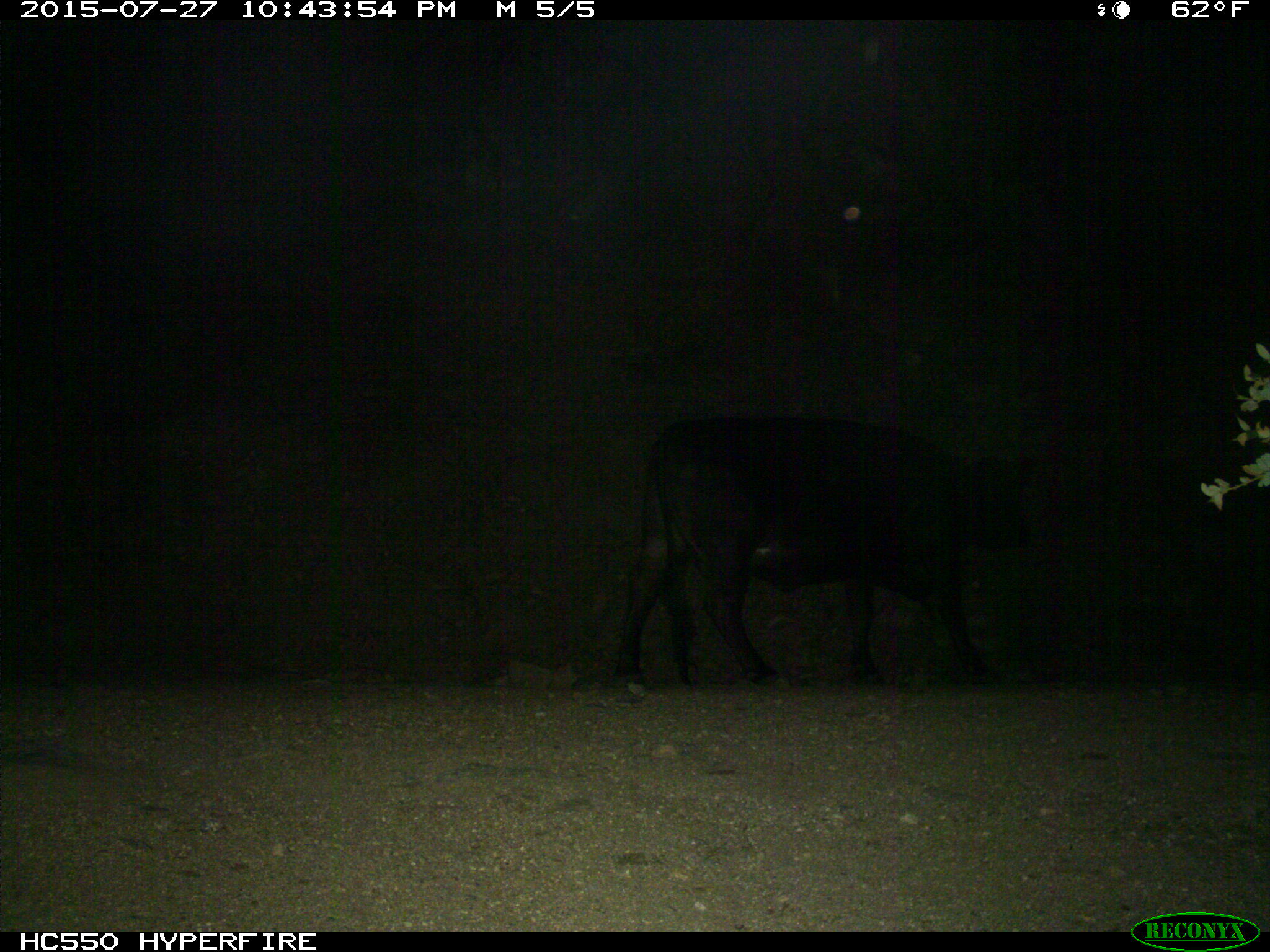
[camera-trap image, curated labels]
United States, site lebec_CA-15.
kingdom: Animalia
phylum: Chordata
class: Mammalia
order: Artiodactyla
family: Bovidae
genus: Bos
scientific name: Bos taurus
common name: domestic cow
Bos taurus (domestic cow).